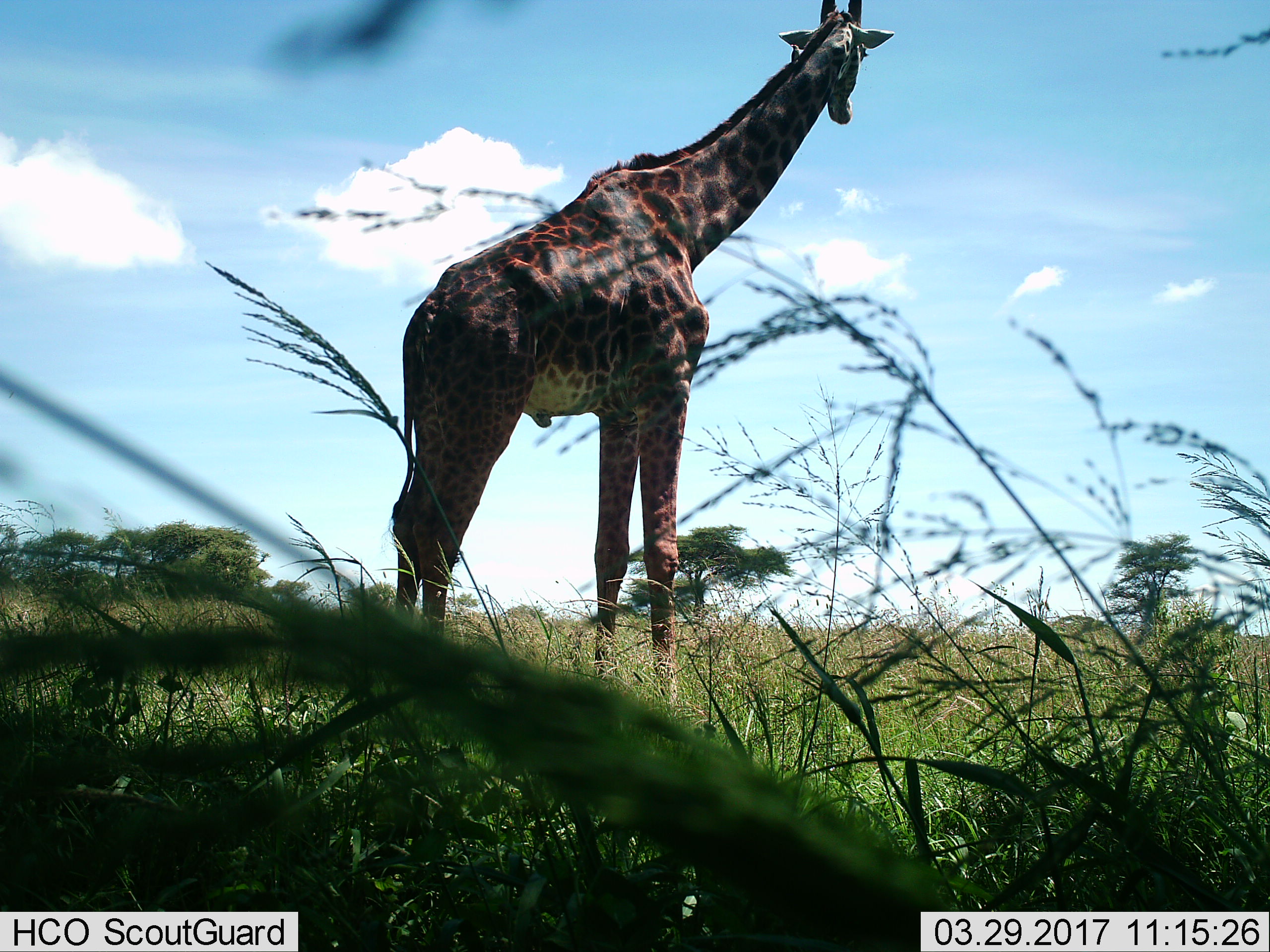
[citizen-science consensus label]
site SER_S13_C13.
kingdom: Animalia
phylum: Chordata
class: Mammalia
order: Artiodactyla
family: Giraffidae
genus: Giraffa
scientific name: Giraffa camelopardalis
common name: giraffe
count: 1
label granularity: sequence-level